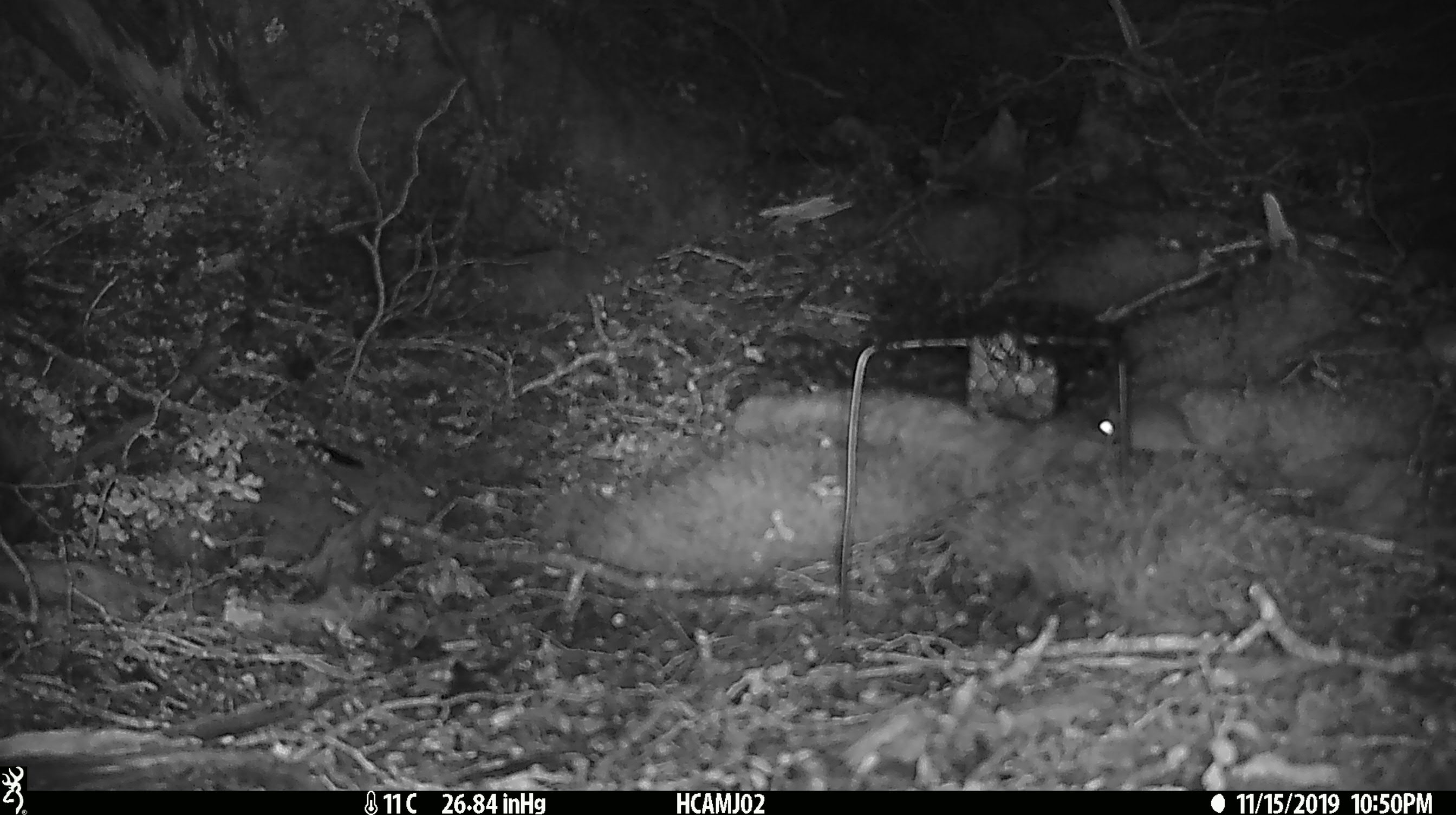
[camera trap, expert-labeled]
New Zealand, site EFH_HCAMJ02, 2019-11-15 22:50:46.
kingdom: Animalia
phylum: Chordata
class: Mammalia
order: Rodentia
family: Muridae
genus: Mus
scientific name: Mus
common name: mouse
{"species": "mouse (Mus)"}